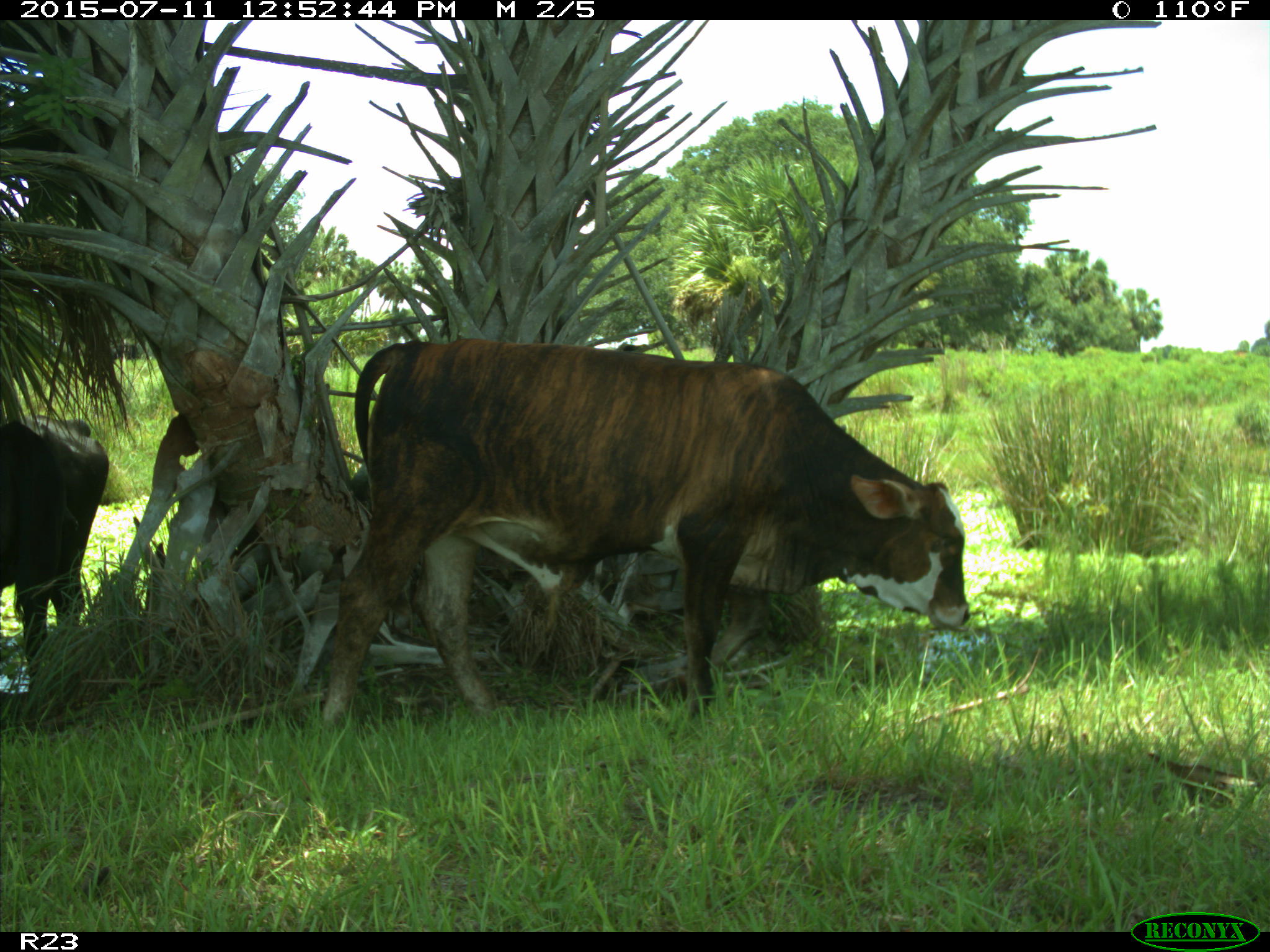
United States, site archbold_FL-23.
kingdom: Animalia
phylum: Chordata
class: Mammalia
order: Artiodactyla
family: Bovidae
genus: Bos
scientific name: Bos taurus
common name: domestic cow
Bos taurus (domestic cow).